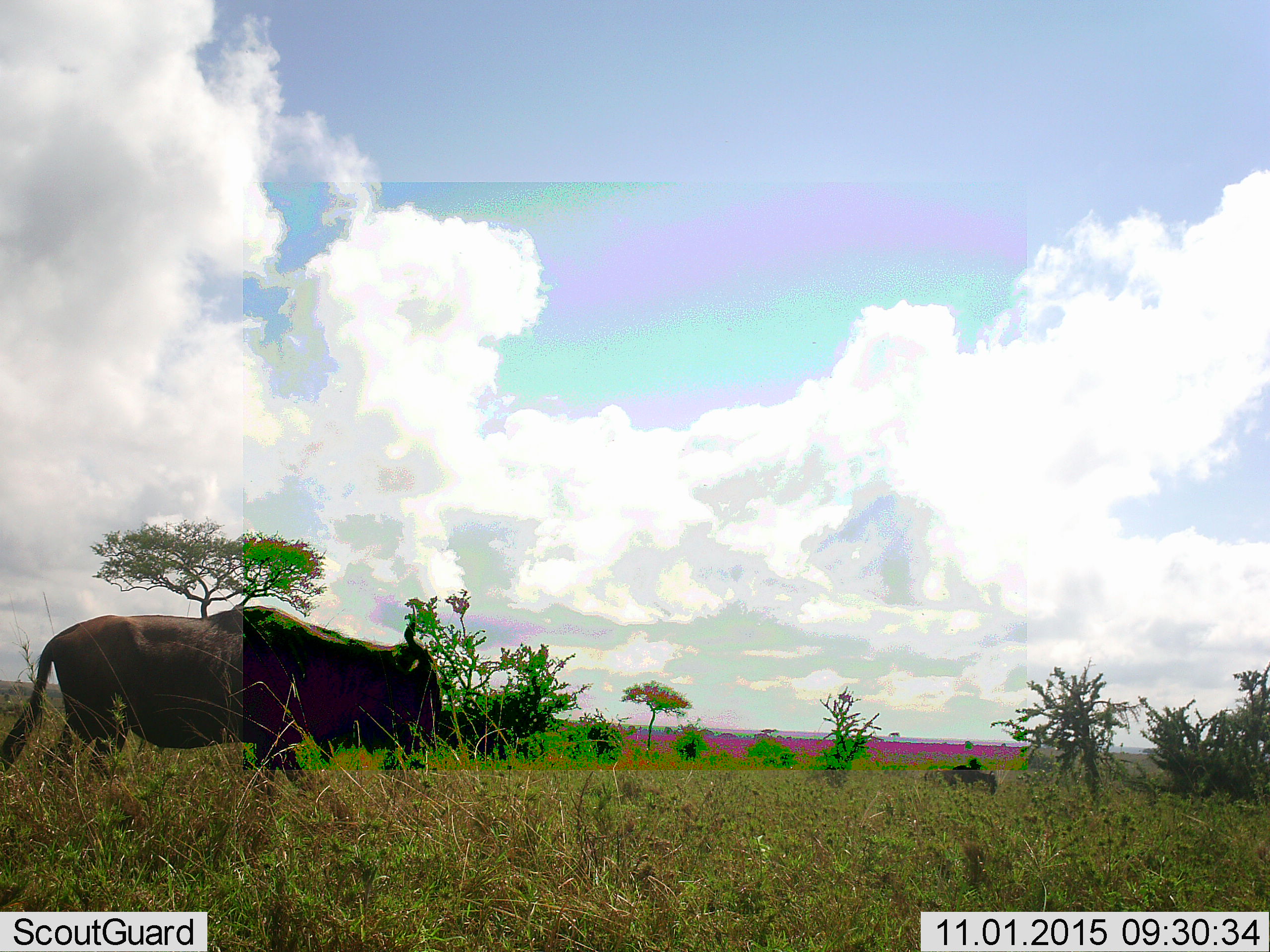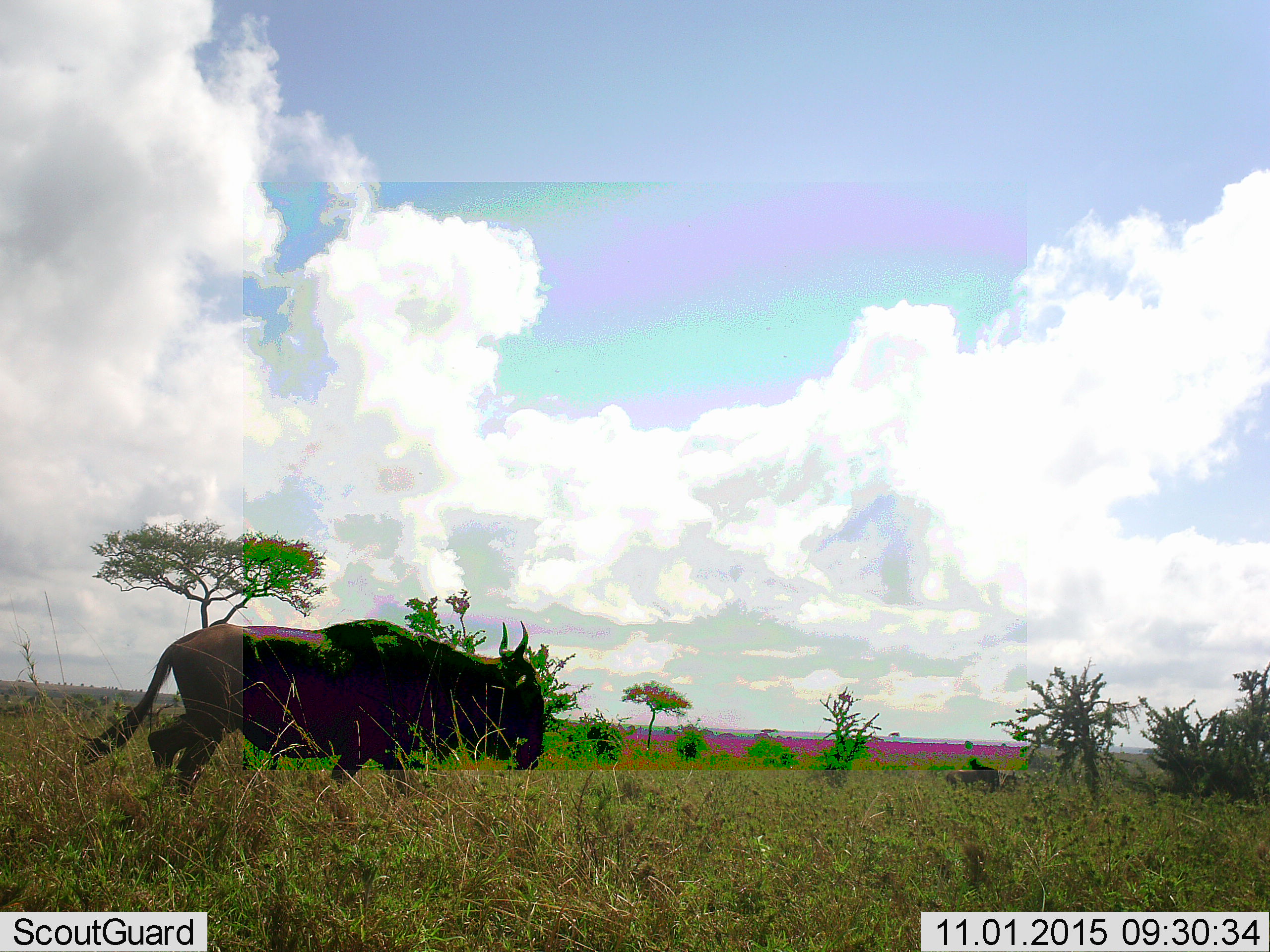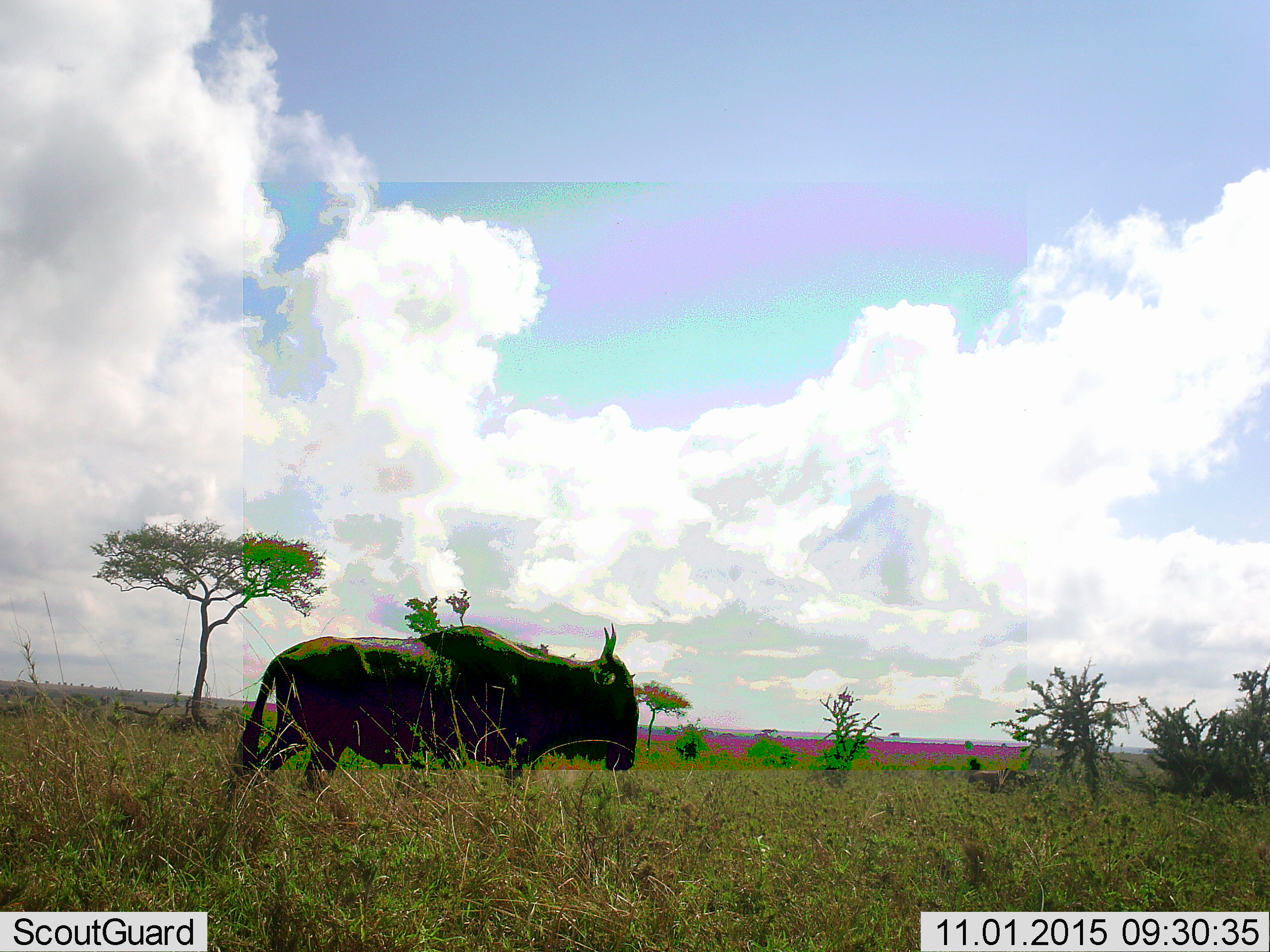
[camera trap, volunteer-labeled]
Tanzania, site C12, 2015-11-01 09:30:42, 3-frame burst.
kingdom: Animalia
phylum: Chordata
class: Mammalia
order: Artiodactyla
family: Bovidae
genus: Connochaetes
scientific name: Connochaetes taurinus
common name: blue wildebeest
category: wildebeest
Wildebeest (blue wildebeest) (Connochaetes taurinus), count 2. Behavior (volunteer vote fractions): standing 0%, resting 0%, moving 100%, interacting 0%. Young present (vote fraction): 0%. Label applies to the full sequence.